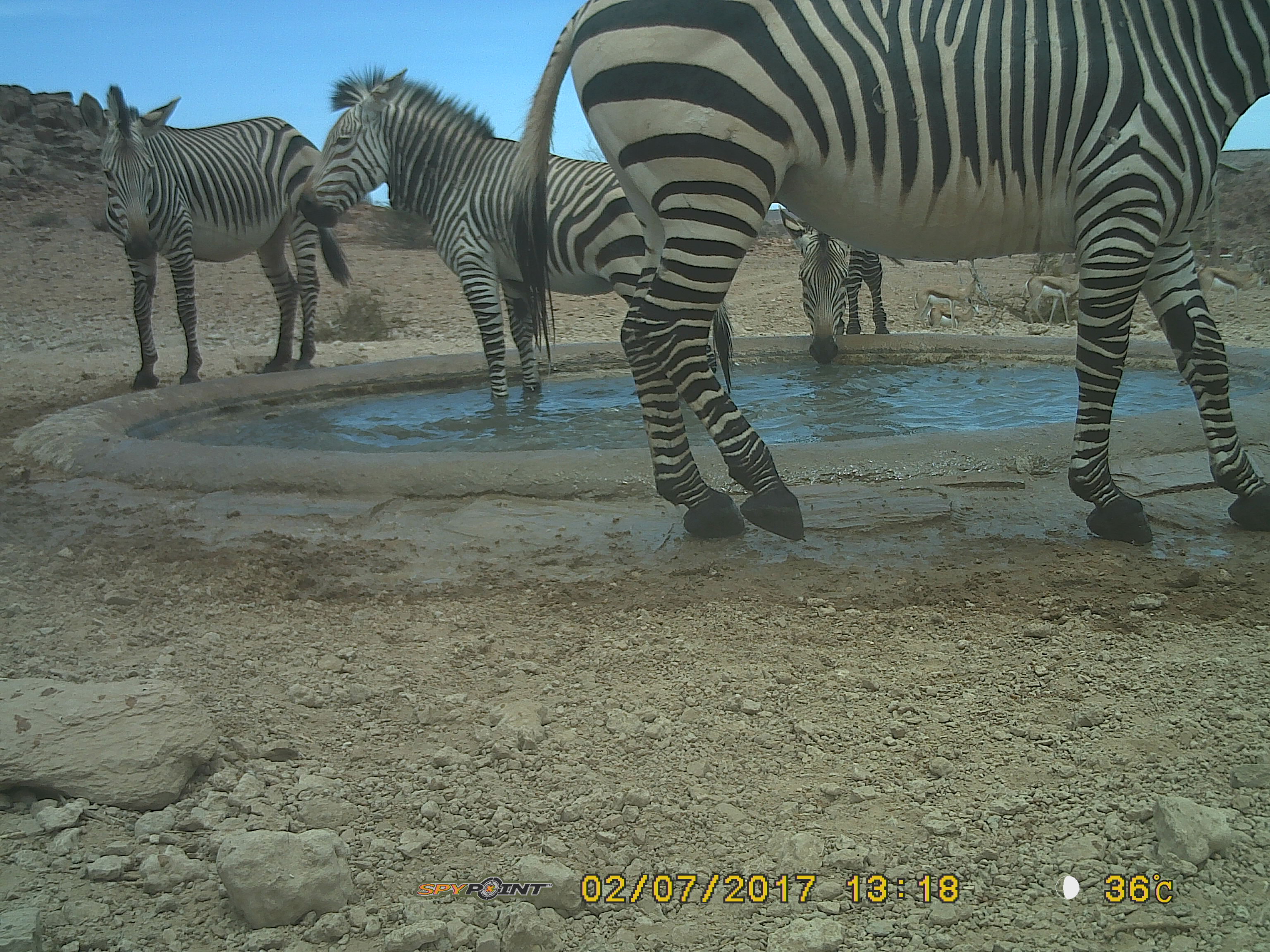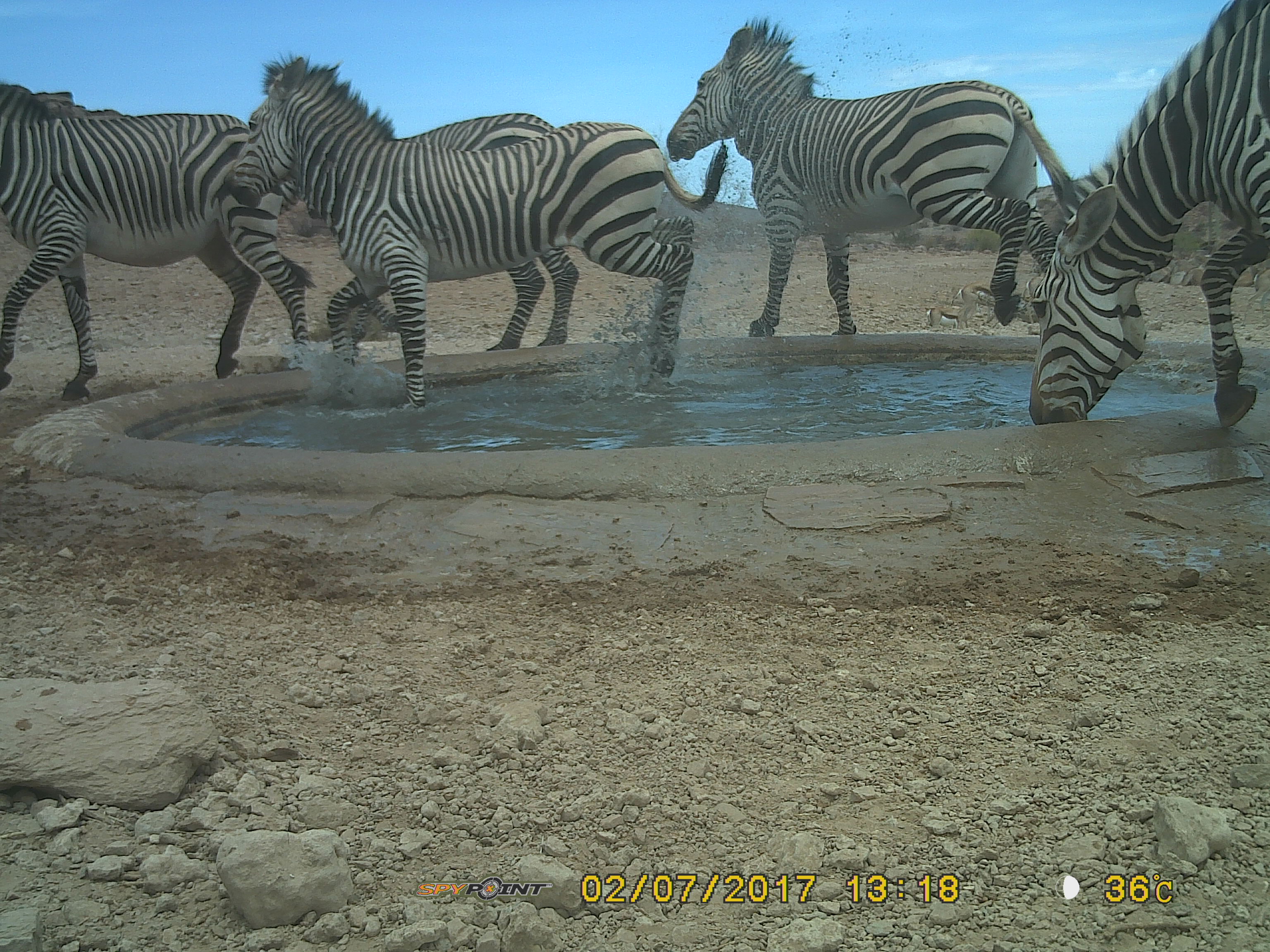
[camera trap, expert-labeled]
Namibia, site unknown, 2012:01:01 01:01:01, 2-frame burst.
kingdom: Animalia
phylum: Chordata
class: Mammalia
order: Perissodactyla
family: Equidae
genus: Equus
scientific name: Equus zebra hartmannae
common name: hartmann's mountain zebra